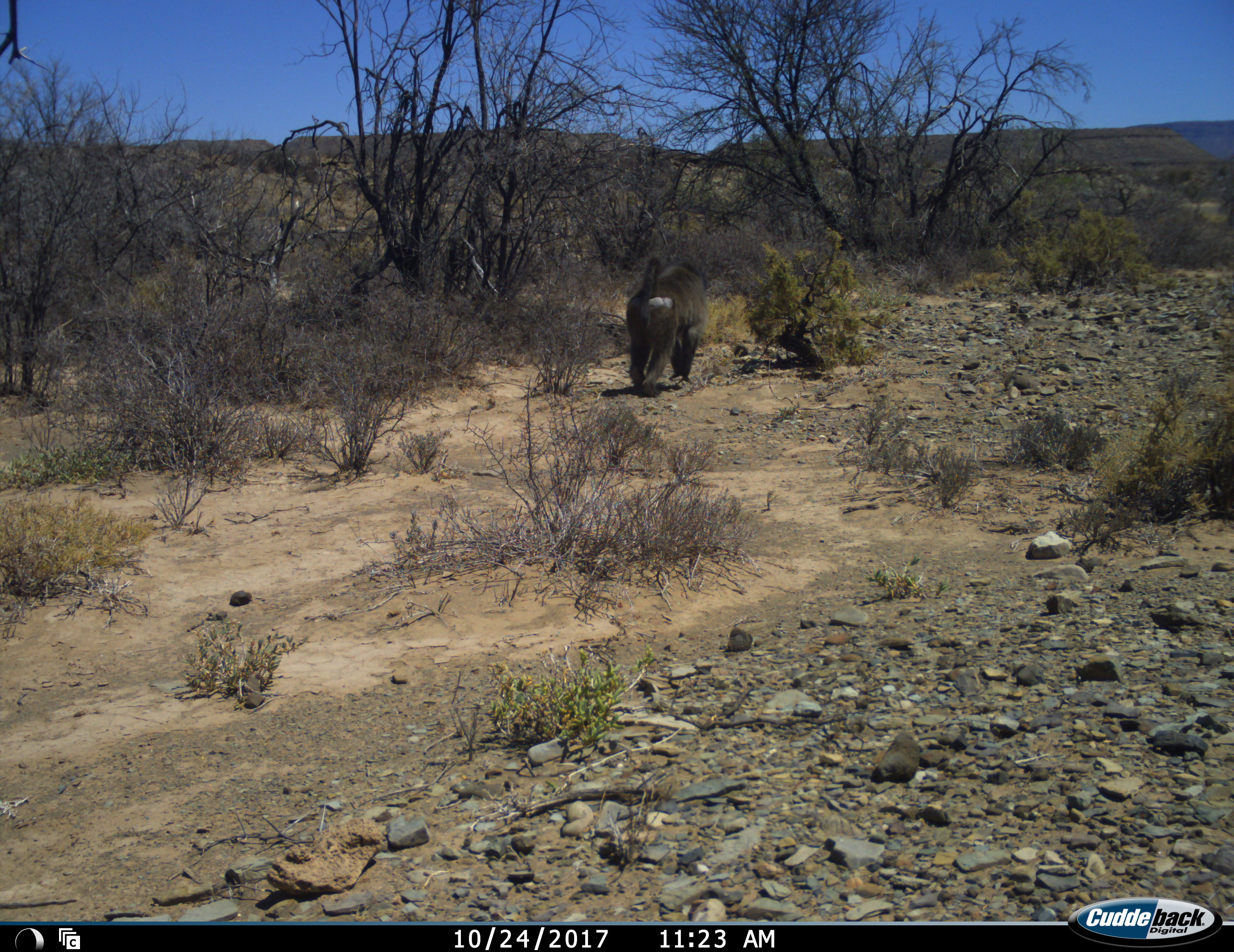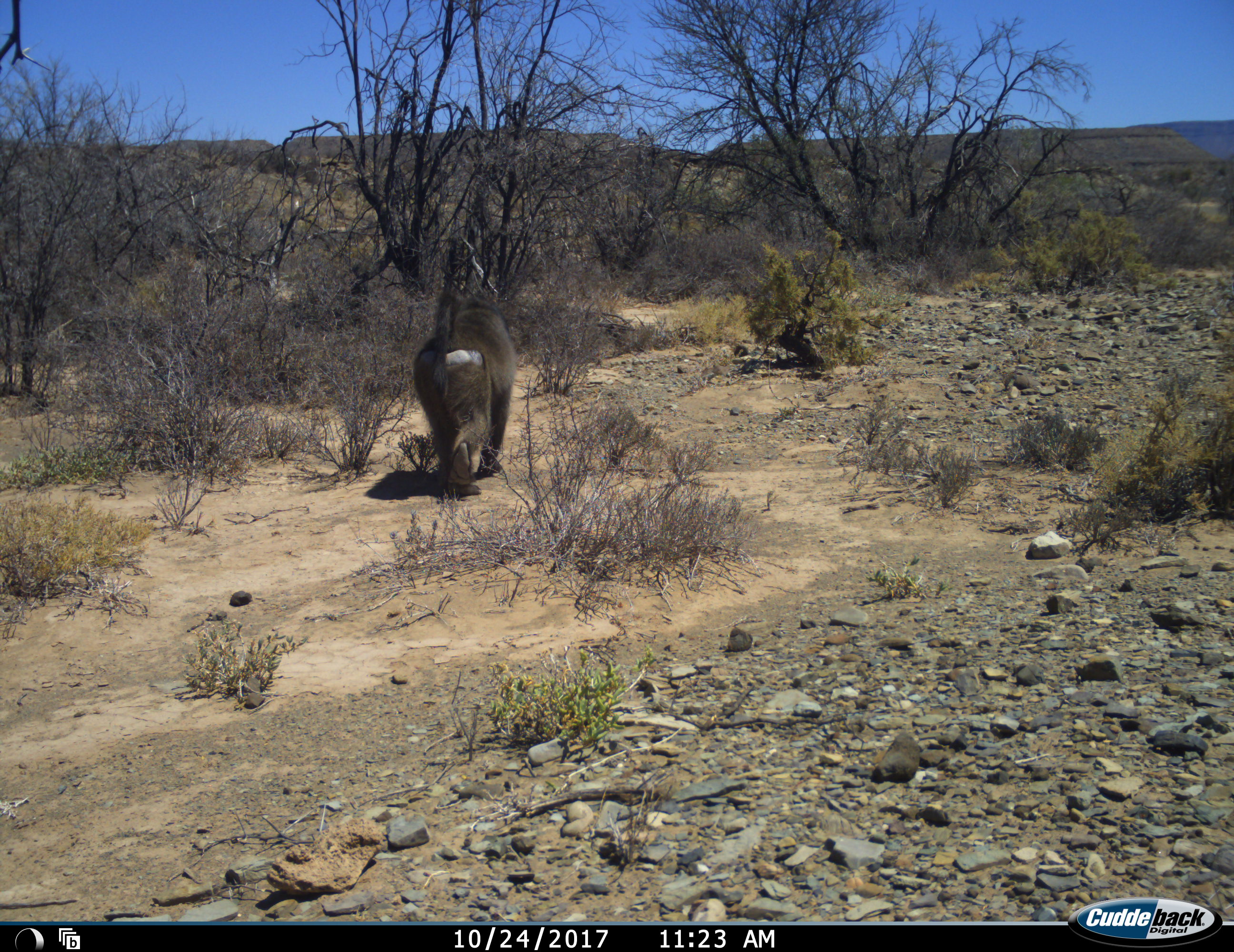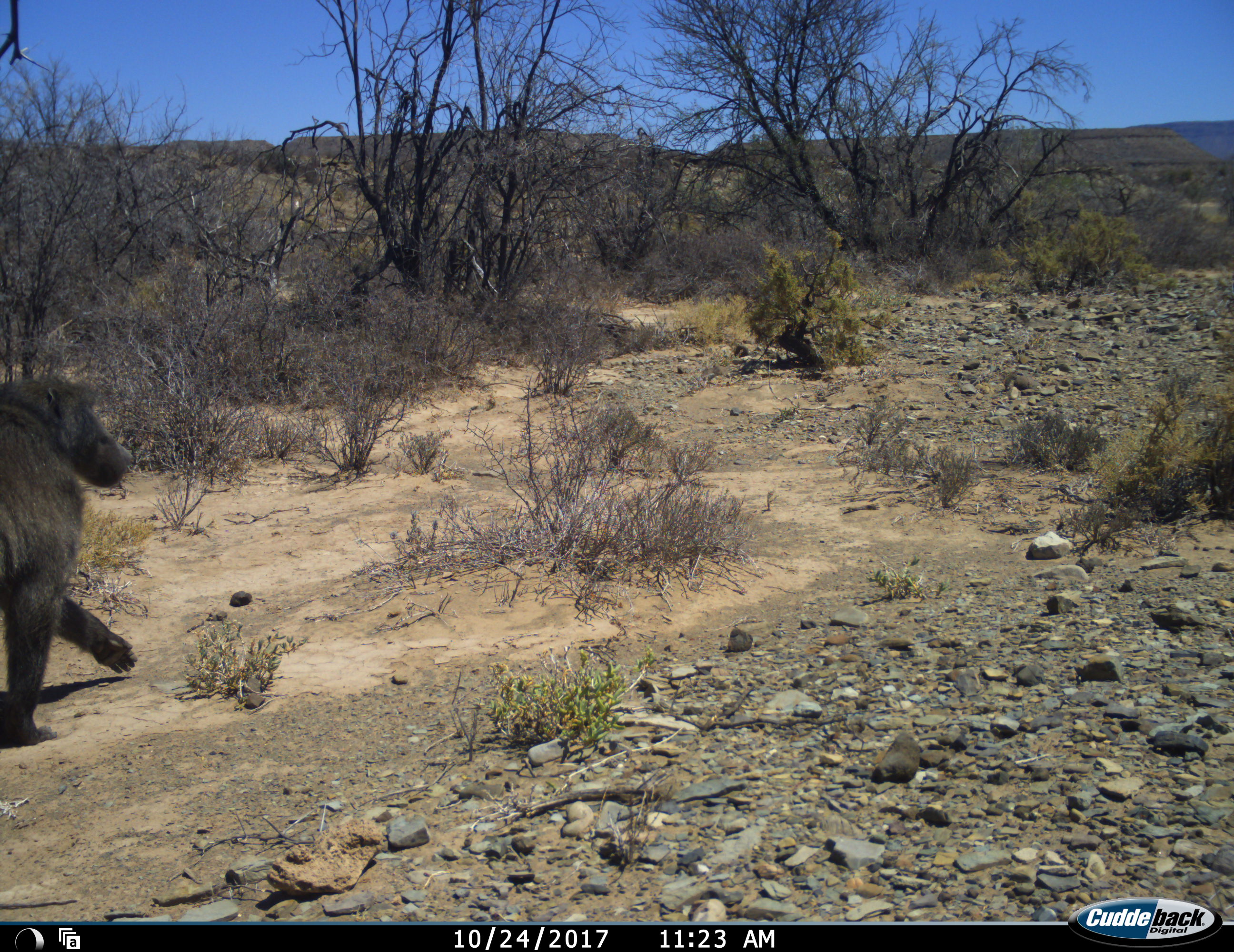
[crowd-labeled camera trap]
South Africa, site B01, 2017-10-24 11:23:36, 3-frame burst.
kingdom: Animalia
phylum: Chordata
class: Mammalia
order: Primates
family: Cercopithecidae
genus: Papio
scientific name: Papio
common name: baboon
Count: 1.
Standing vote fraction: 10%.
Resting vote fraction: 0%.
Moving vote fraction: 100%.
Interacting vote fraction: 0%.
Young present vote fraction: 0%.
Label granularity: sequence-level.